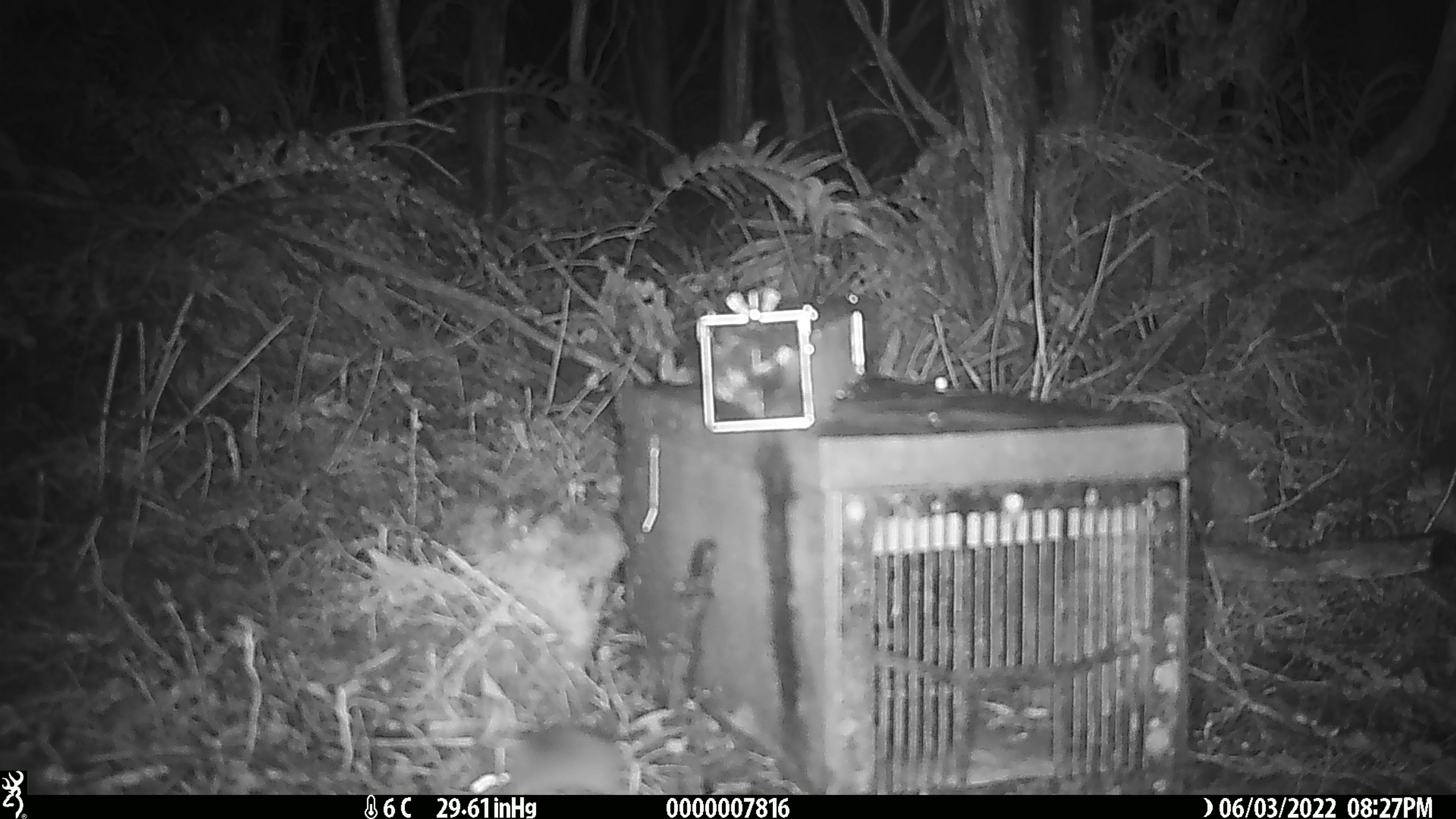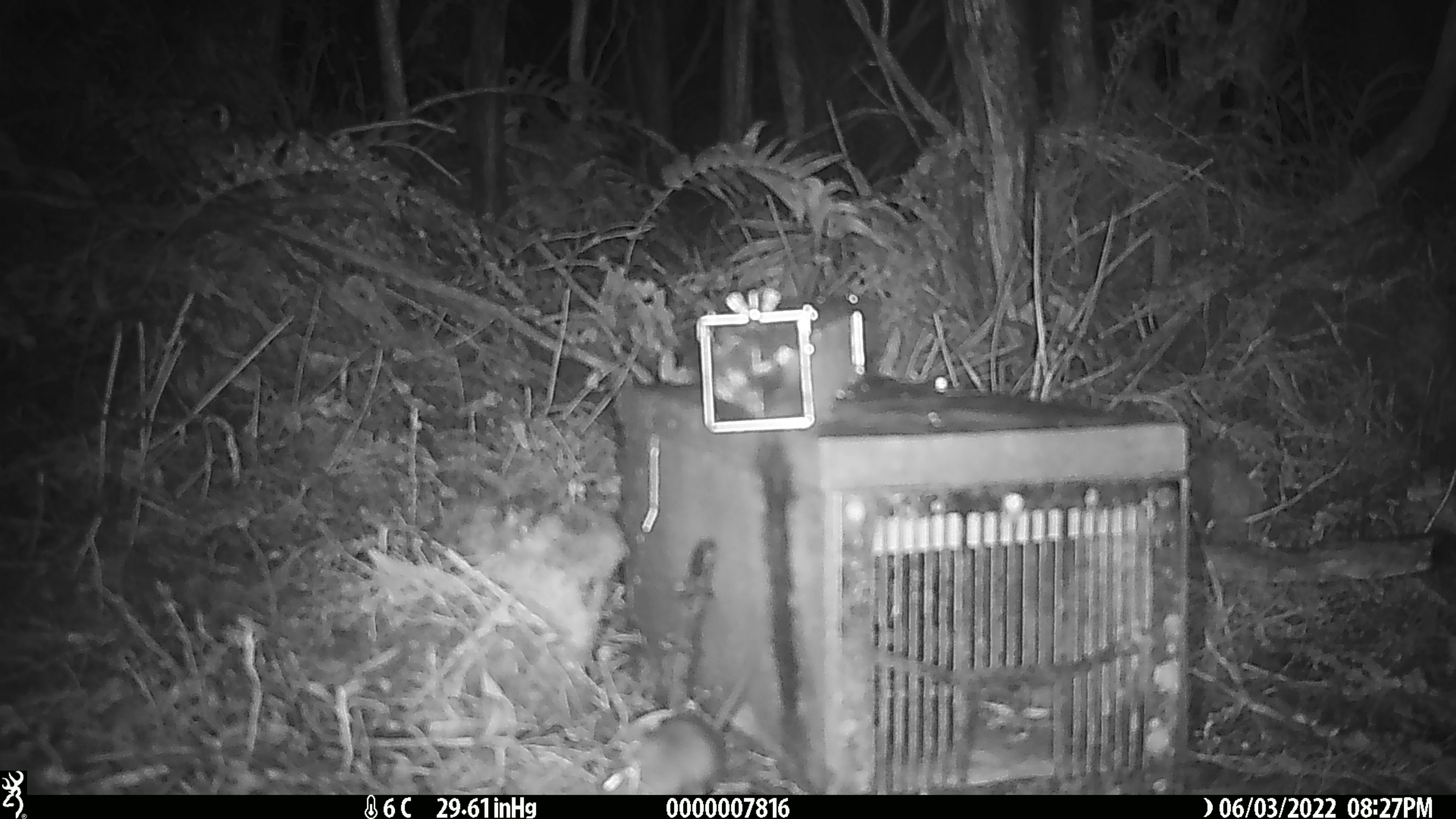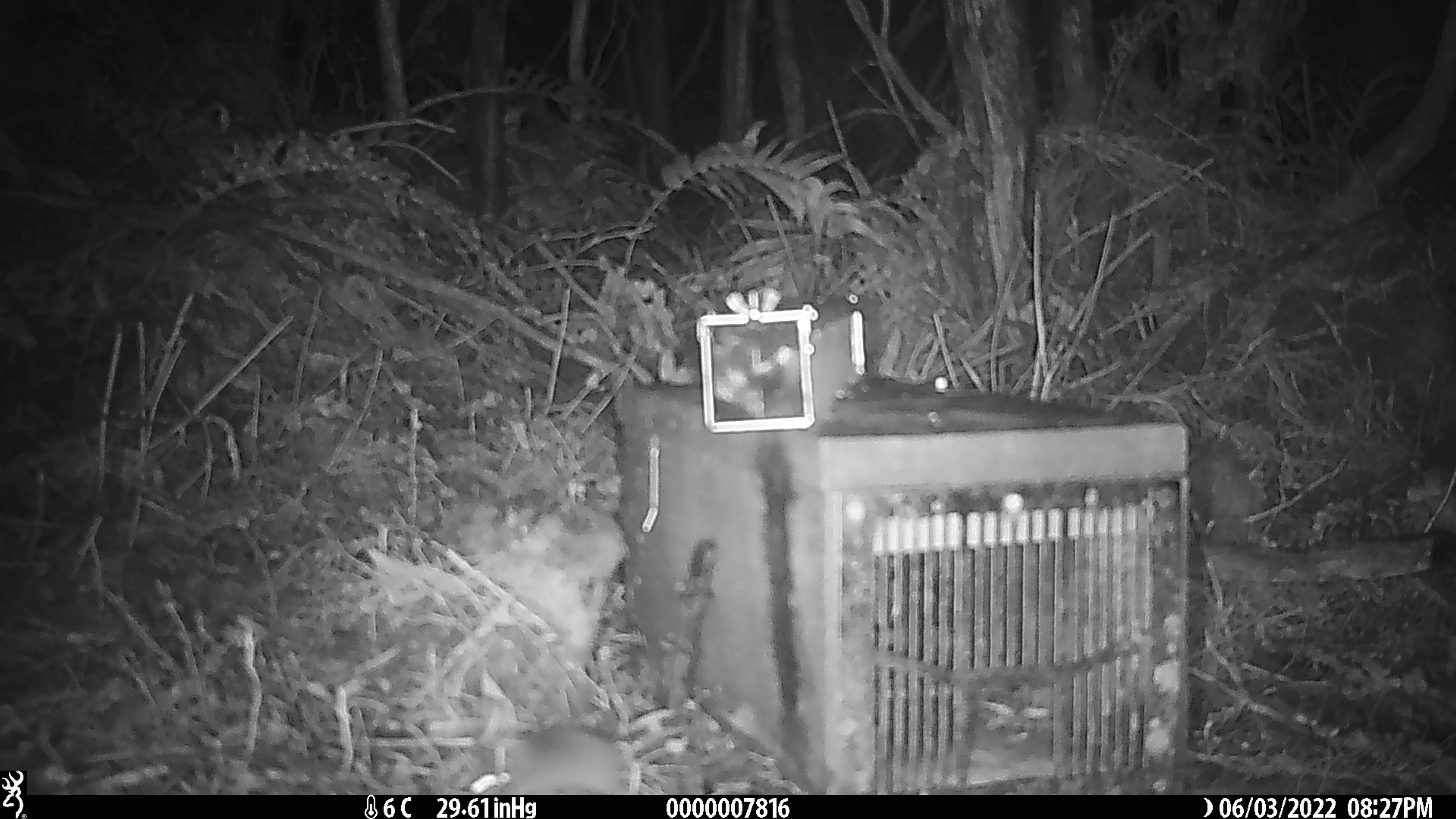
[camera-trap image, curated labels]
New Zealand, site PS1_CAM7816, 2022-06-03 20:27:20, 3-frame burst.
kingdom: Animalia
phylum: Chordata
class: Mammalia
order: Rodentia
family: Muridae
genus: Mus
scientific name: Mus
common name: mouse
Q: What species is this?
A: Mouse (Mus).